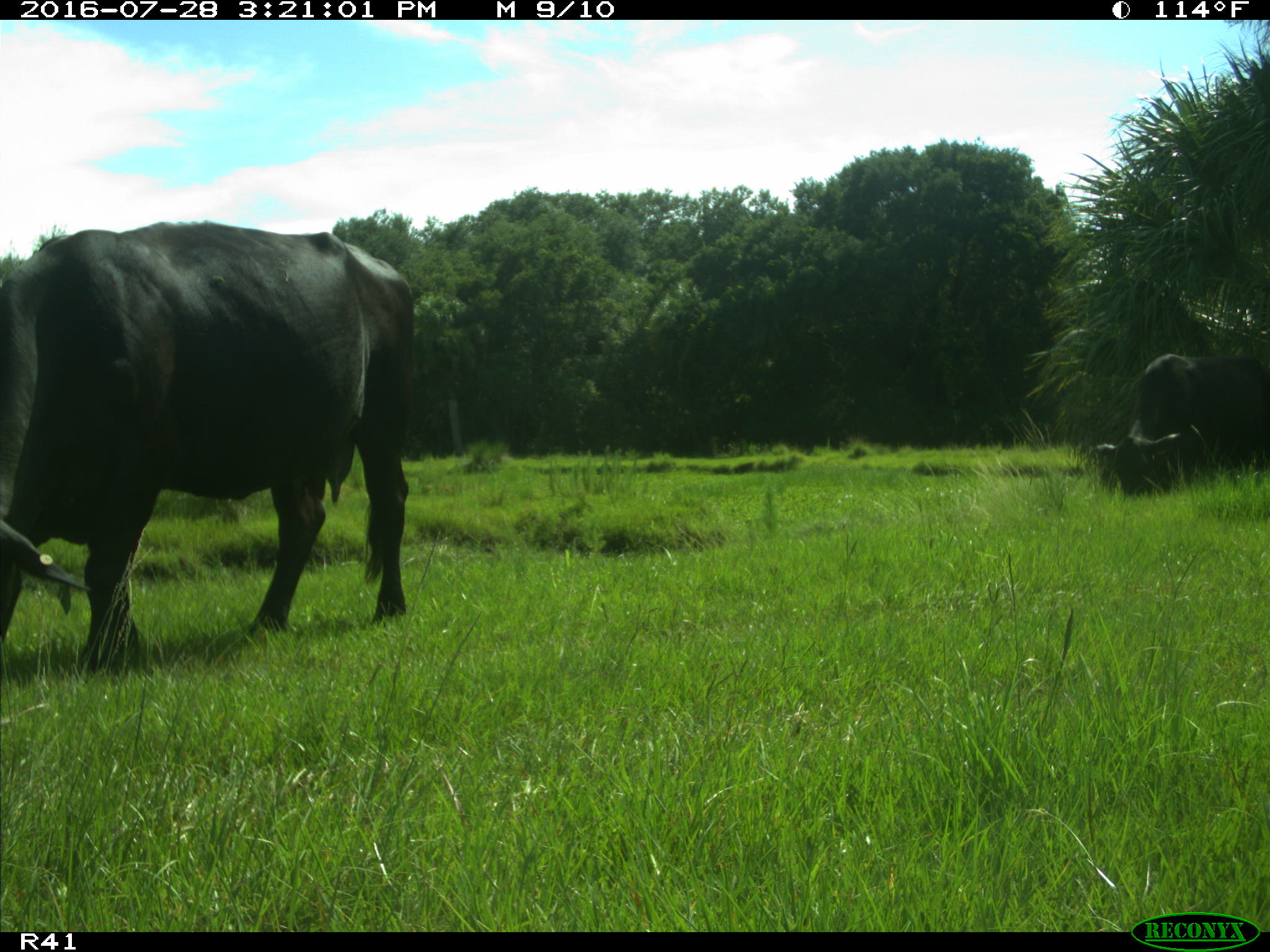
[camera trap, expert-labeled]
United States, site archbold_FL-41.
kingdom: Animalia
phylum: Chordata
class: Mammalia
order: Artiodactyla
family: Bovidae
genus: Bos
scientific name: Bos taurus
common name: domestic cow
Bos taurus (domestic cow).